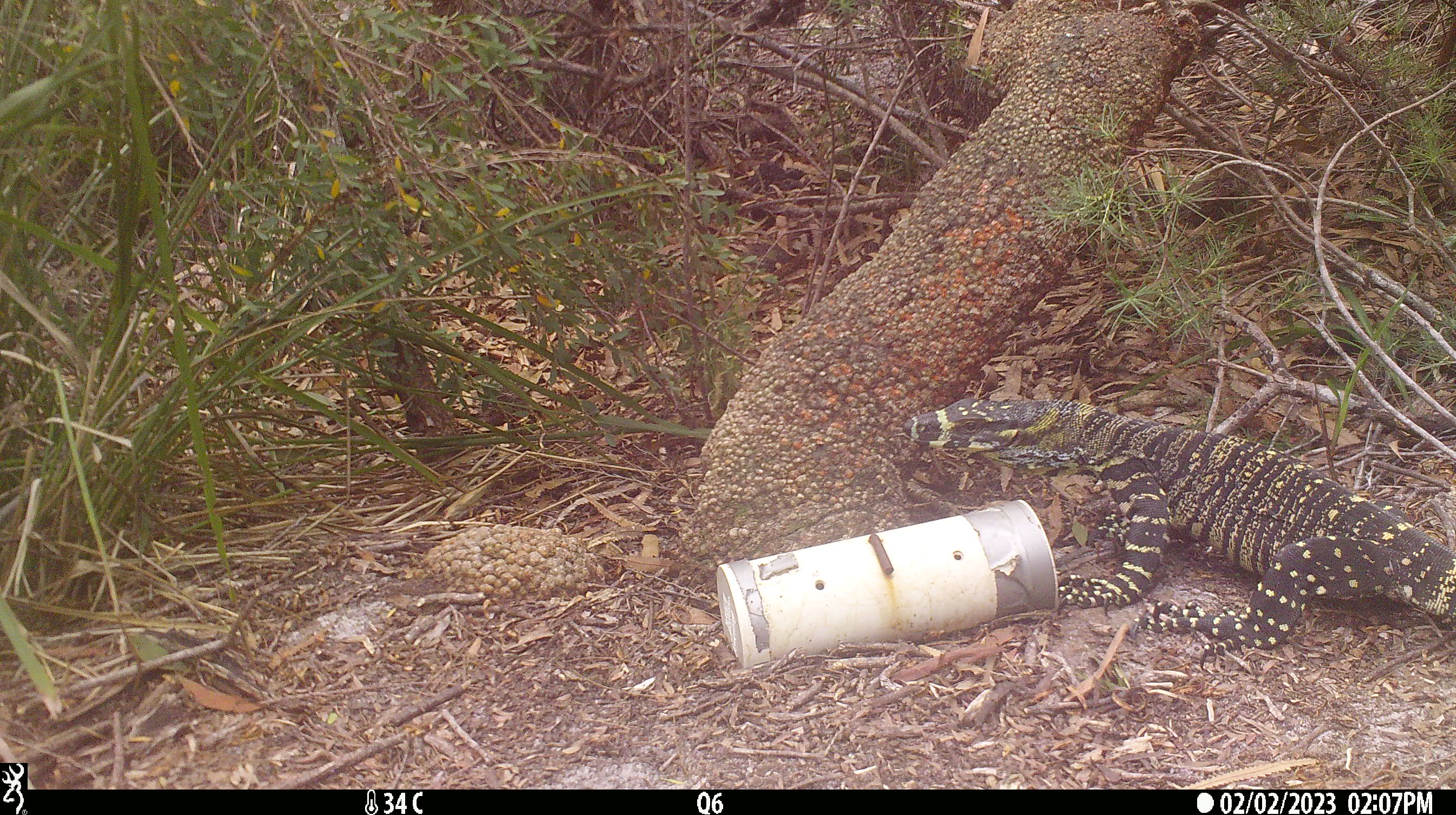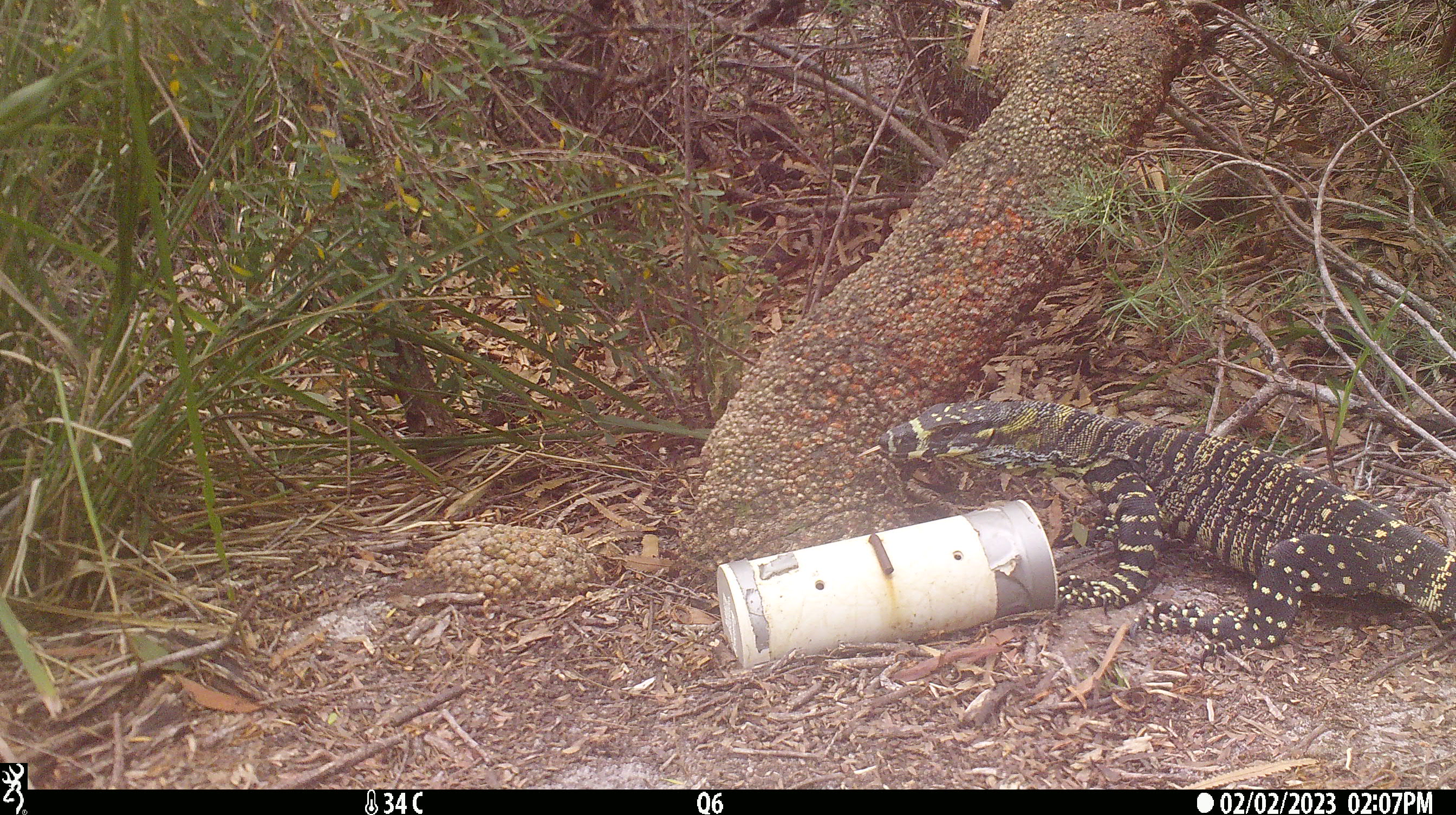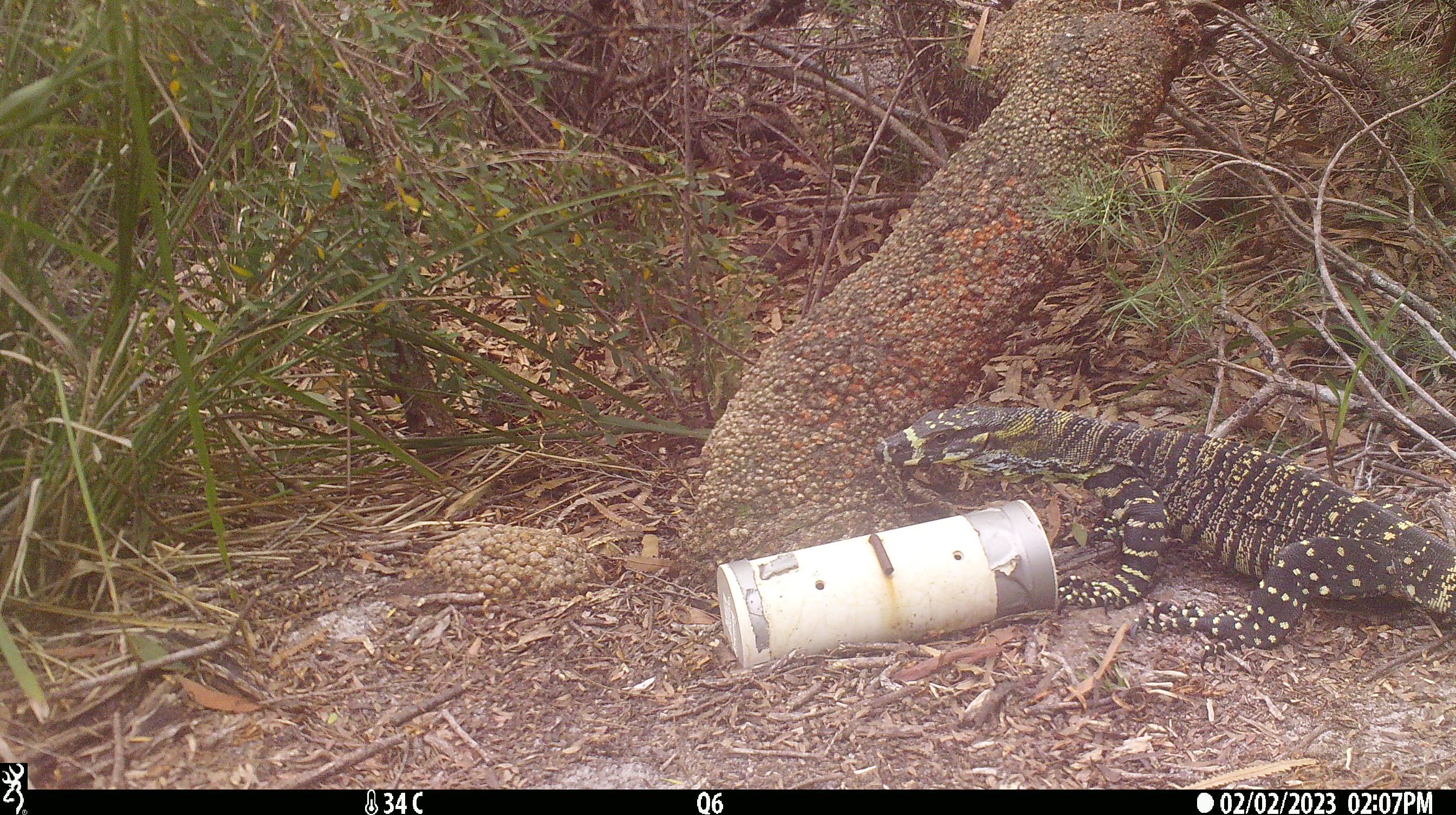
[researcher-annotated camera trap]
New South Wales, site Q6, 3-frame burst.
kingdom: Animalia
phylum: Chordata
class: Reptilia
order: Squamata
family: Varanidae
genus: Varanus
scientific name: Varanus varius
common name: lace monitor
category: goanna